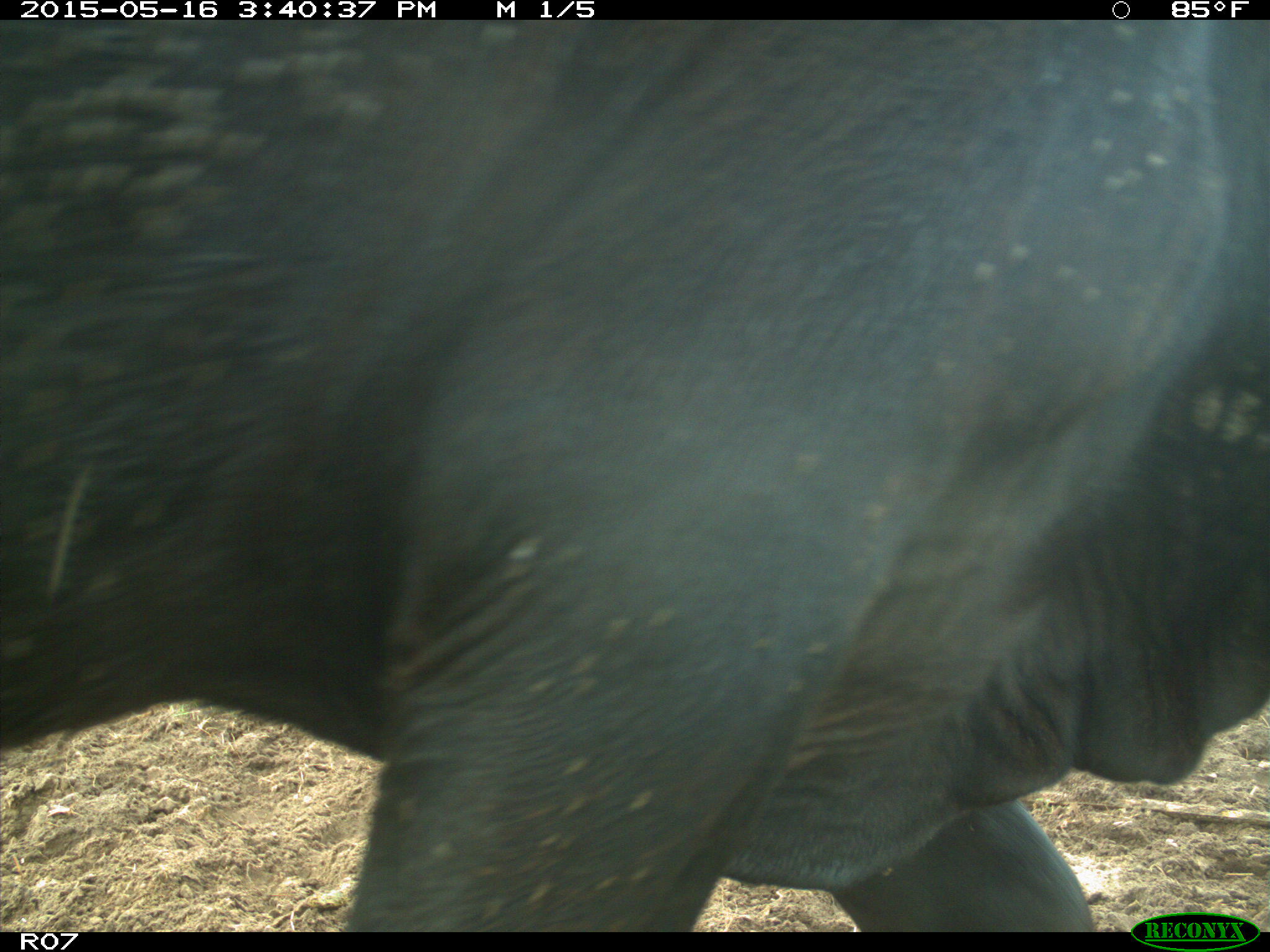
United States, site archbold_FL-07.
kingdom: Animalia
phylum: Chordata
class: Mammalia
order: Artiodactyla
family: Bovidae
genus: Bos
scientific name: Bos taurus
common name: domestic cow